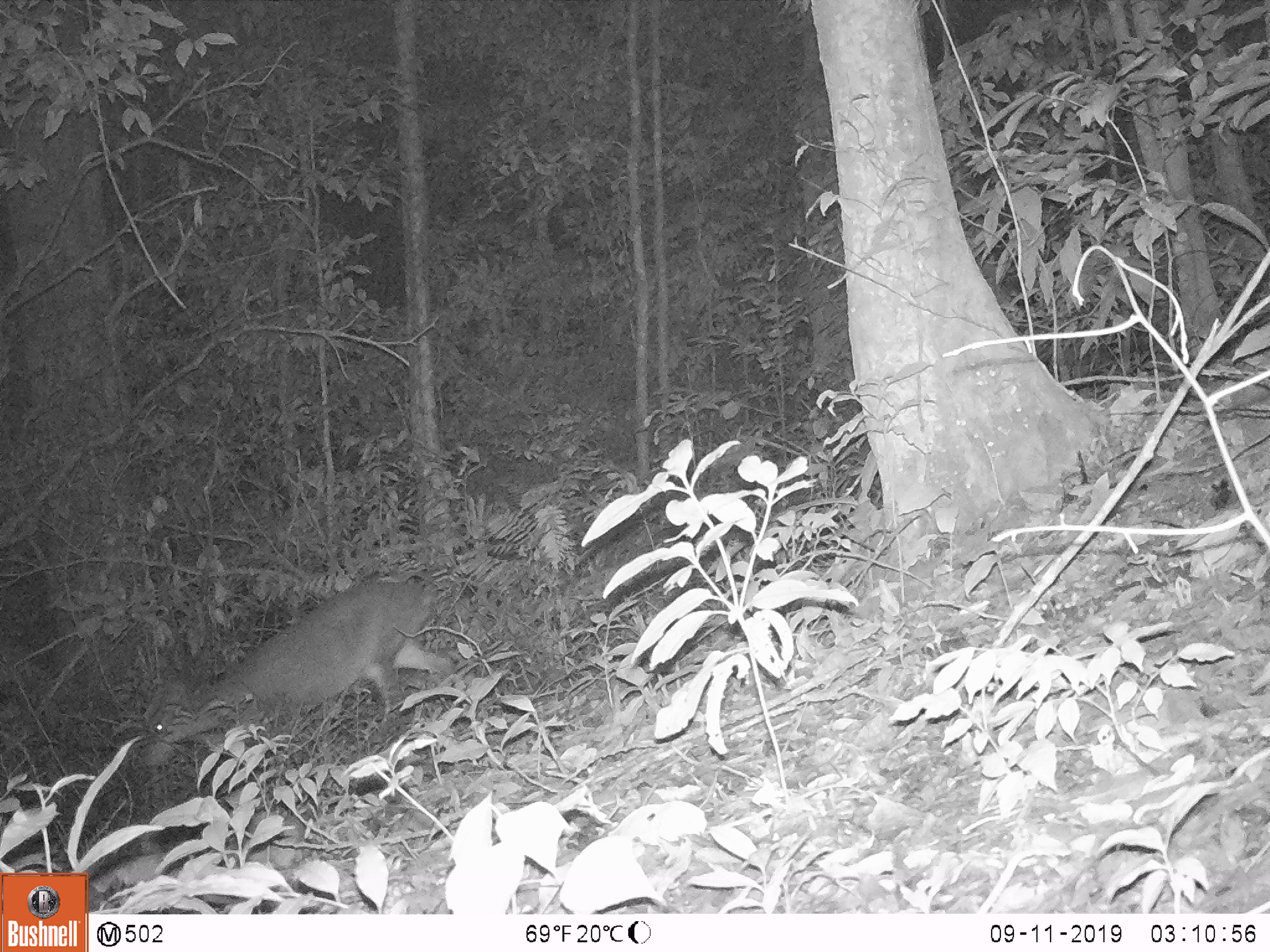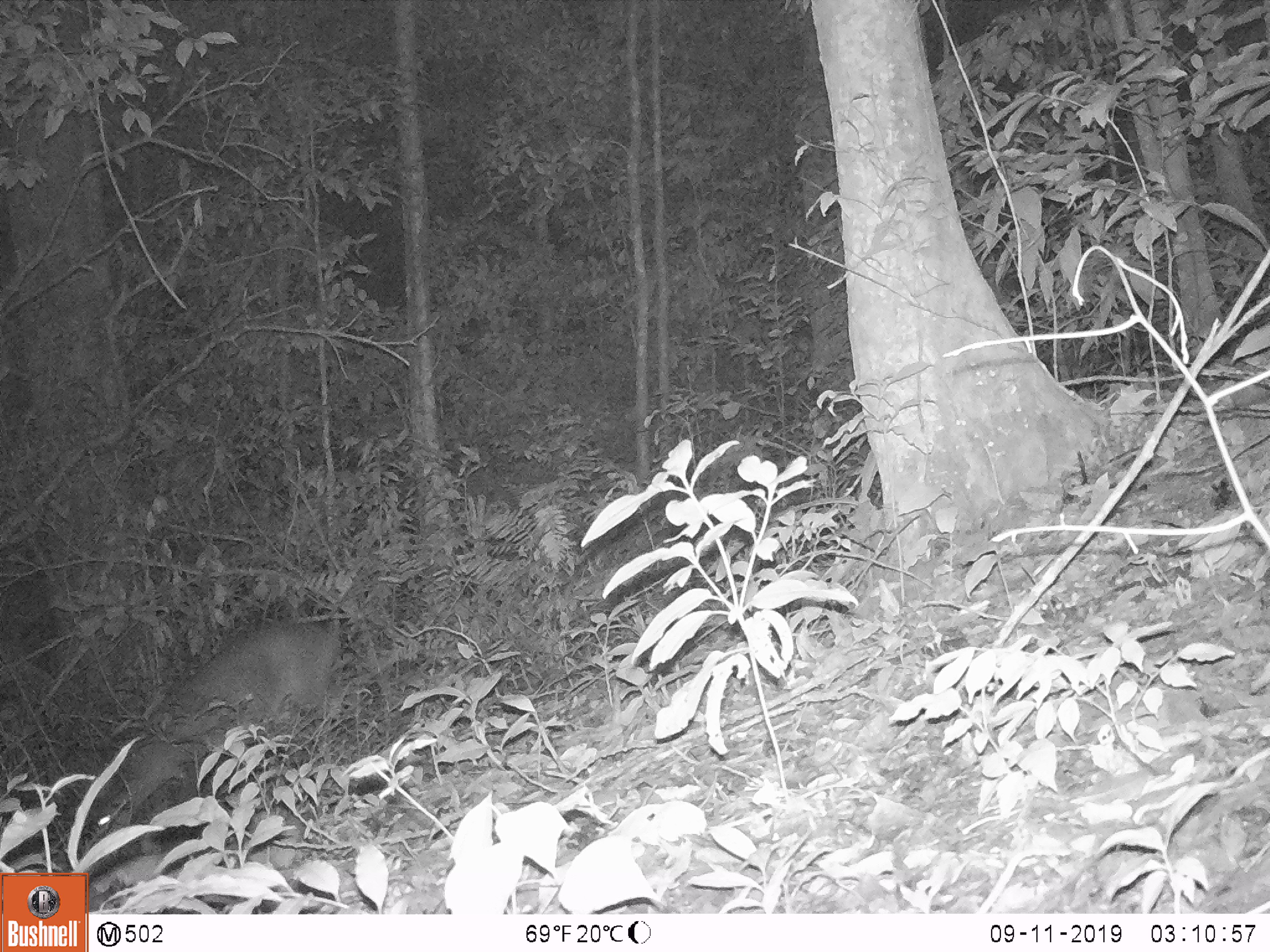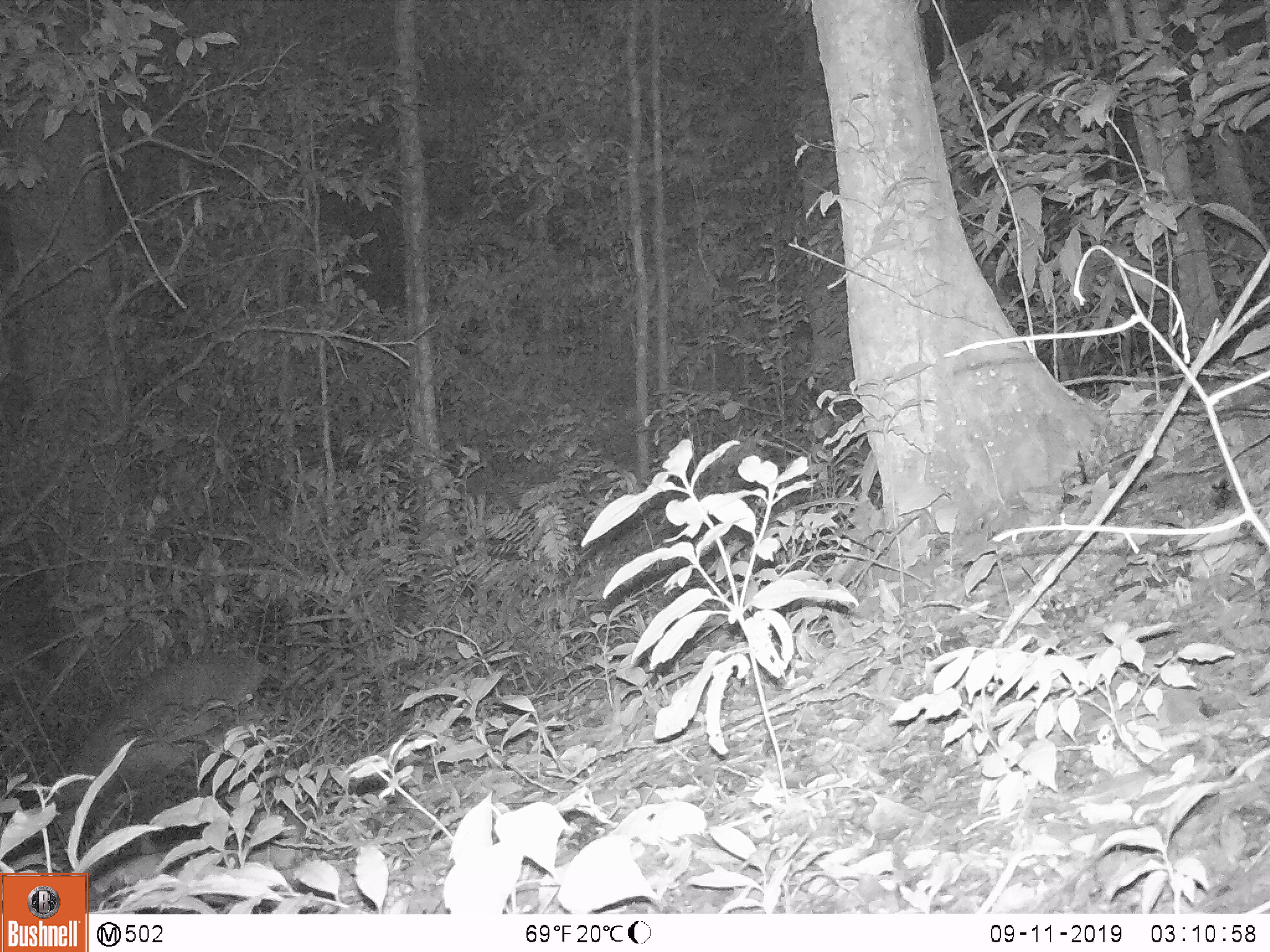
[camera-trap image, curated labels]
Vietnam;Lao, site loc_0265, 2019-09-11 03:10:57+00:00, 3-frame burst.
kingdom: Animalia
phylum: Chordata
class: Mammalia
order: Artiodactyla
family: Cervidae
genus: Muntiacus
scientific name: Muntiacus vuquangensis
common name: large-antlered muntjac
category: large antlered muntjac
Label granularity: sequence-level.